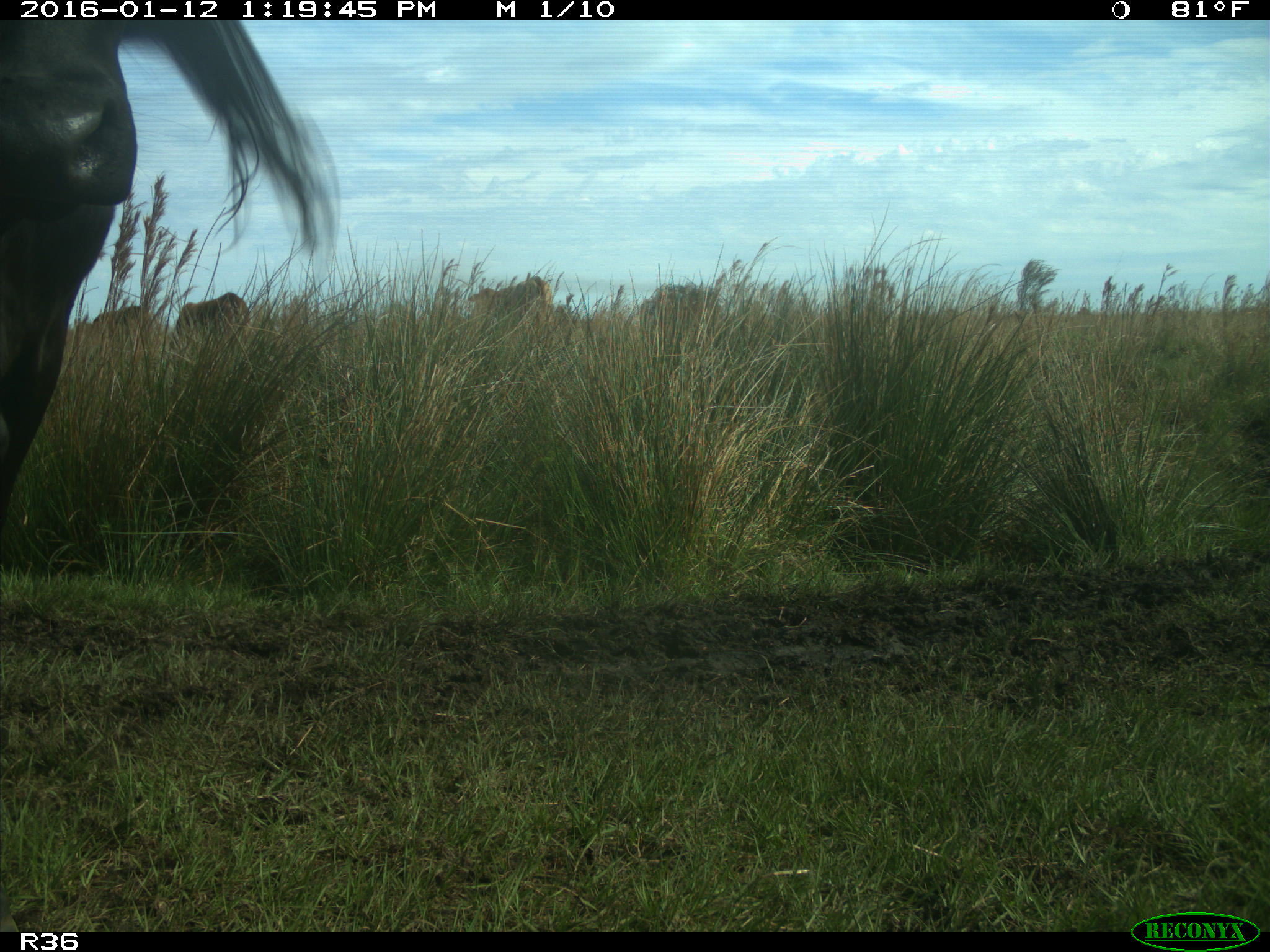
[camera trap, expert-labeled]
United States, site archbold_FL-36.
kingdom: Animalia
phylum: Chordata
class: Mammalia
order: Artiodactyla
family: Bovidae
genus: Bos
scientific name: Bos taurus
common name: domestic cow